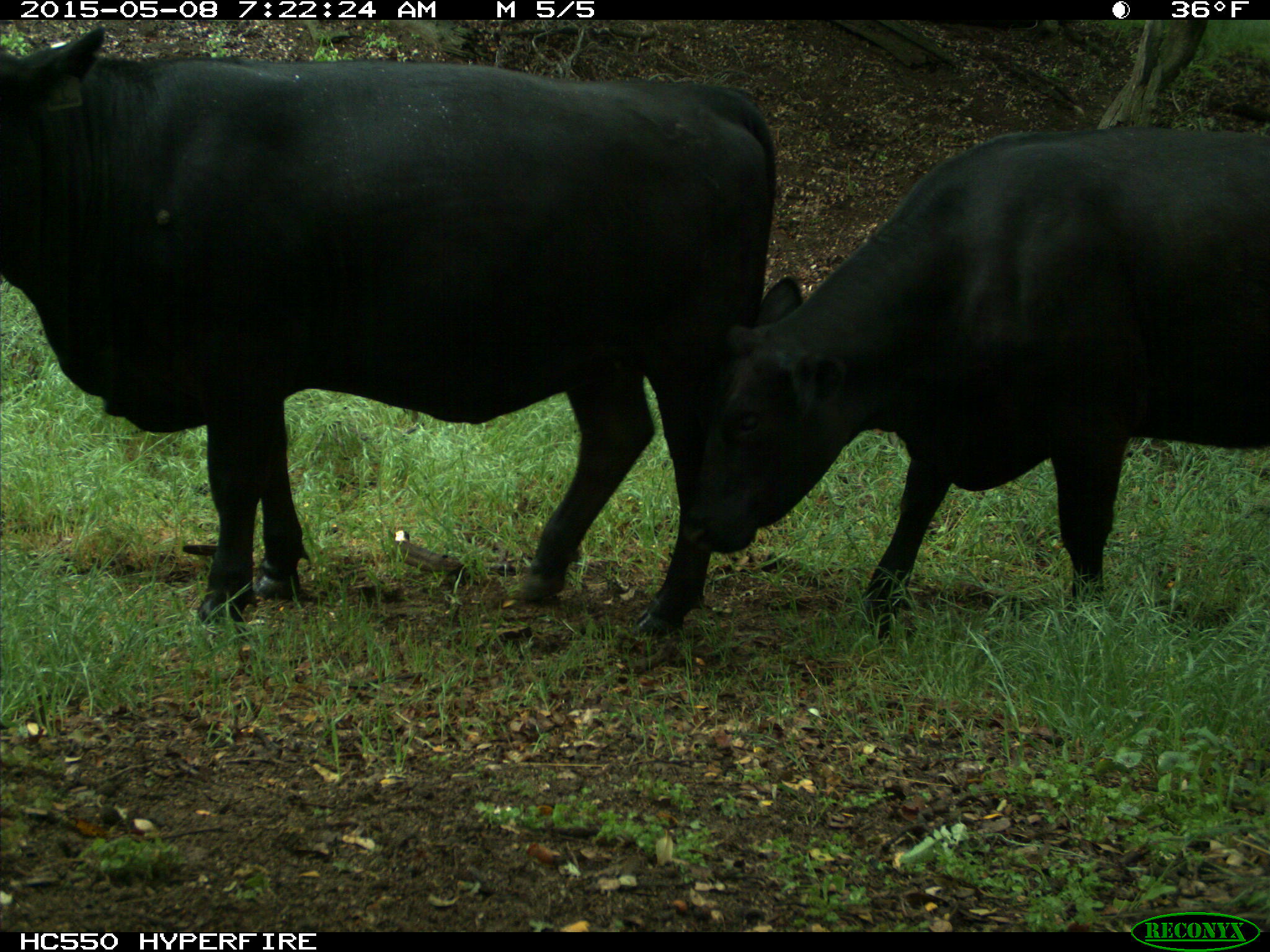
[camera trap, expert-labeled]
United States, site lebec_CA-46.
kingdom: Animalia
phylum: Chordata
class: Mammalia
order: Artiodactyla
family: Bovidae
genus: Bos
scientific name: Bos taurus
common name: domestic cow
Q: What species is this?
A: Bos taurus (domestic cow).